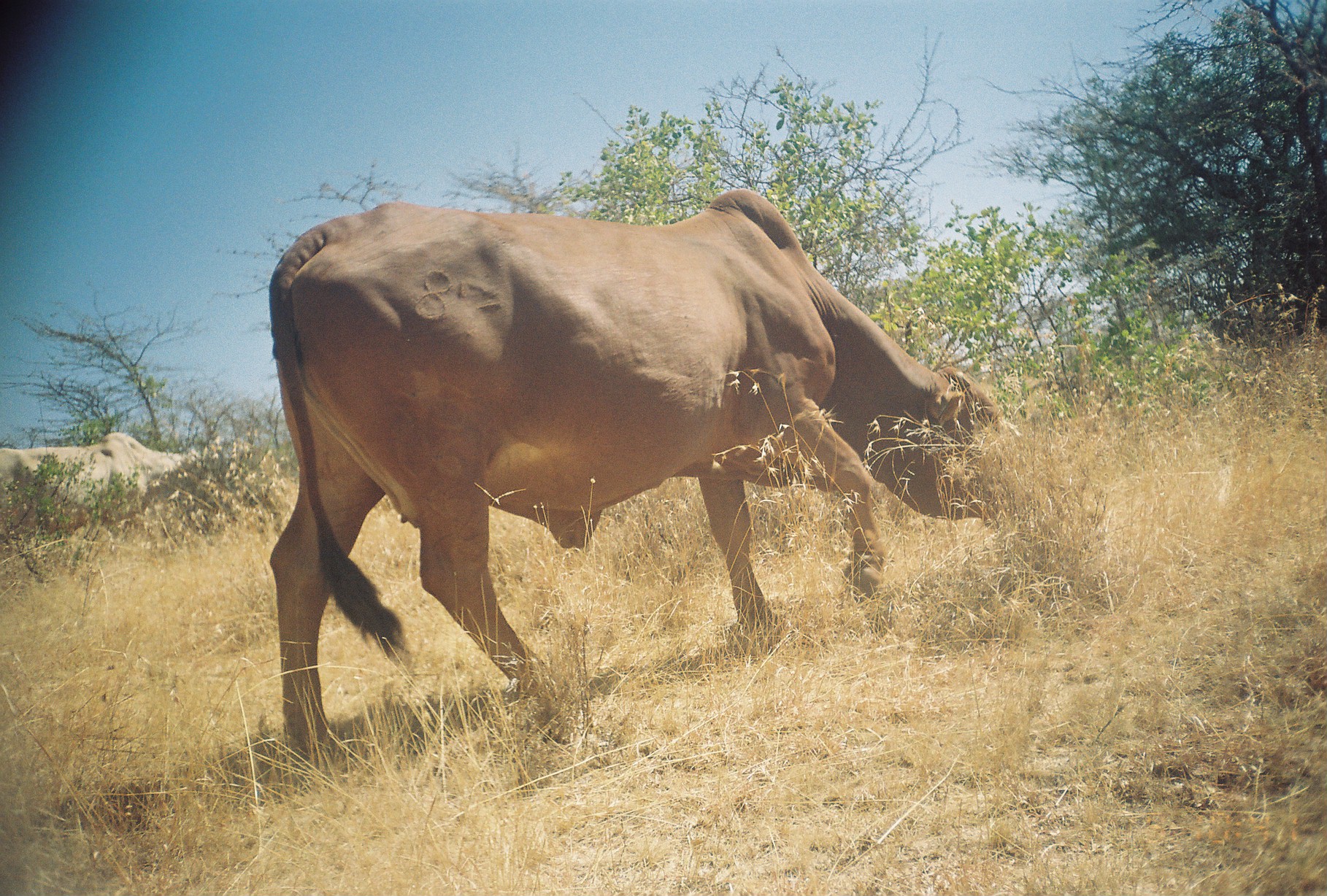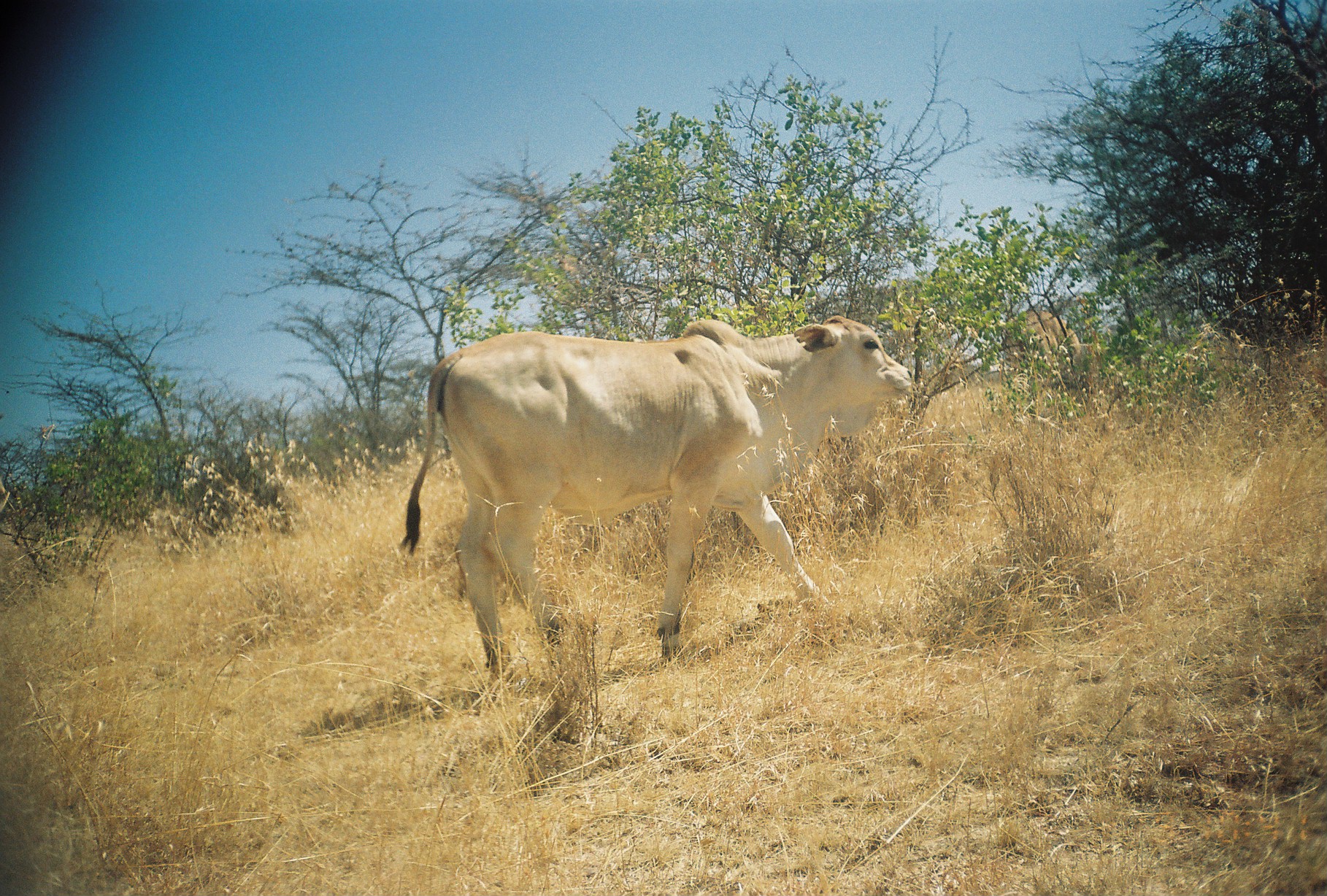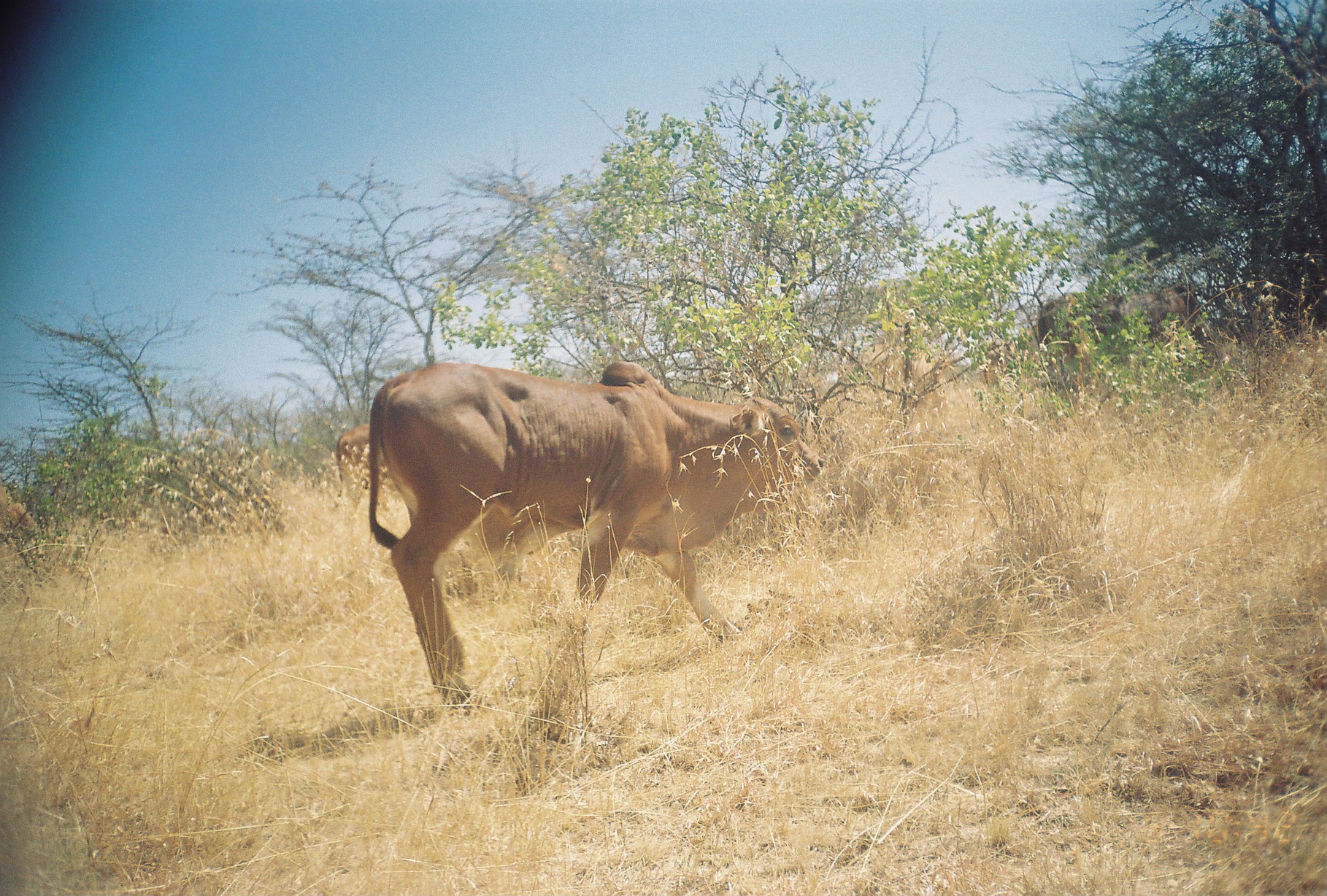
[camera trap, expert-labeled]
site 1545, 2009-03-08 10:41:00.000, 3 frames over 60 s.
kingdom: Animalia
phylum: Chordata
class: Mammalia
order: Artiodactyla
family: Bovidae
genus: Bos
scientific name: Bos taurus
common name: domestic cattle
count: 2